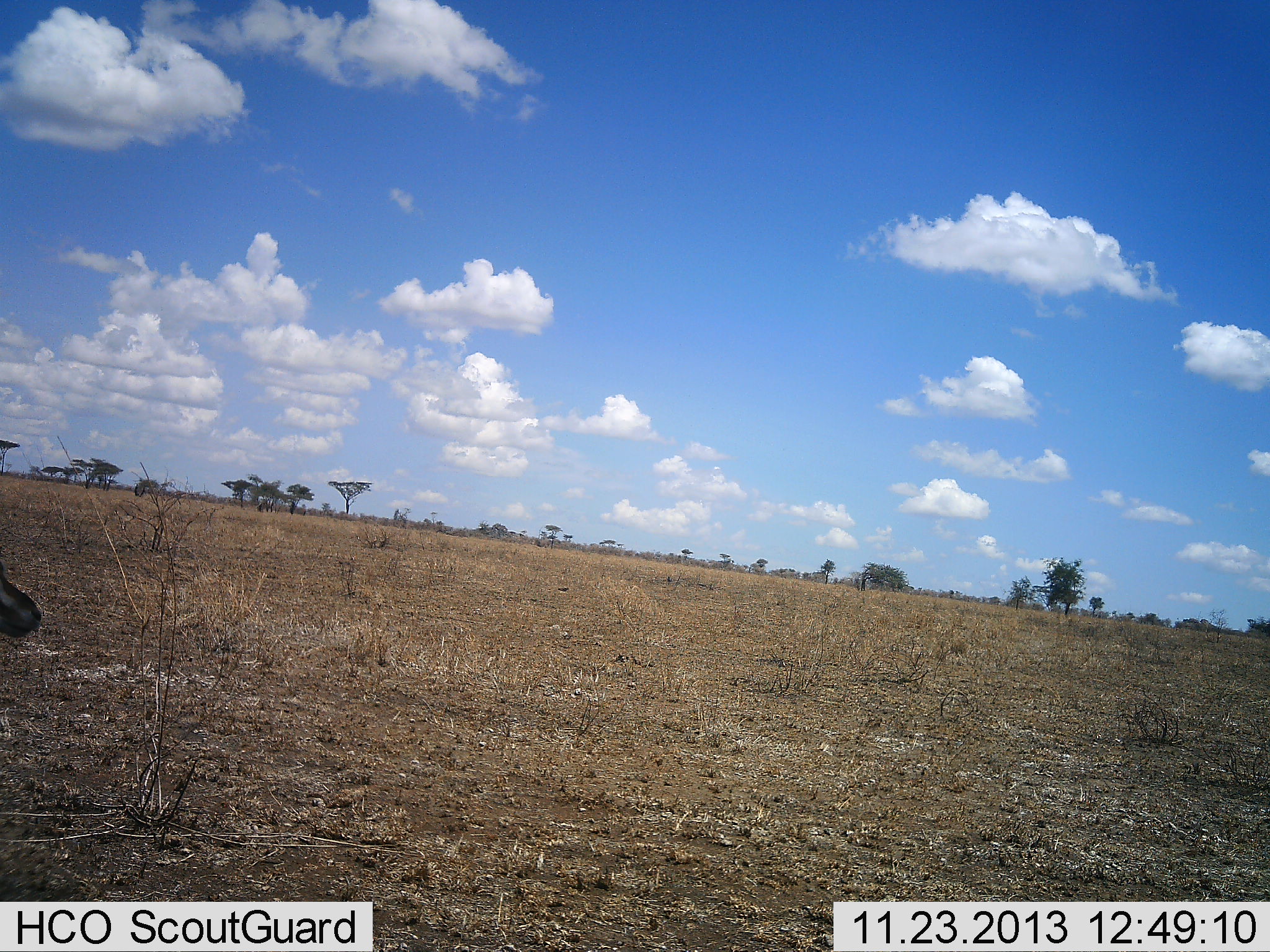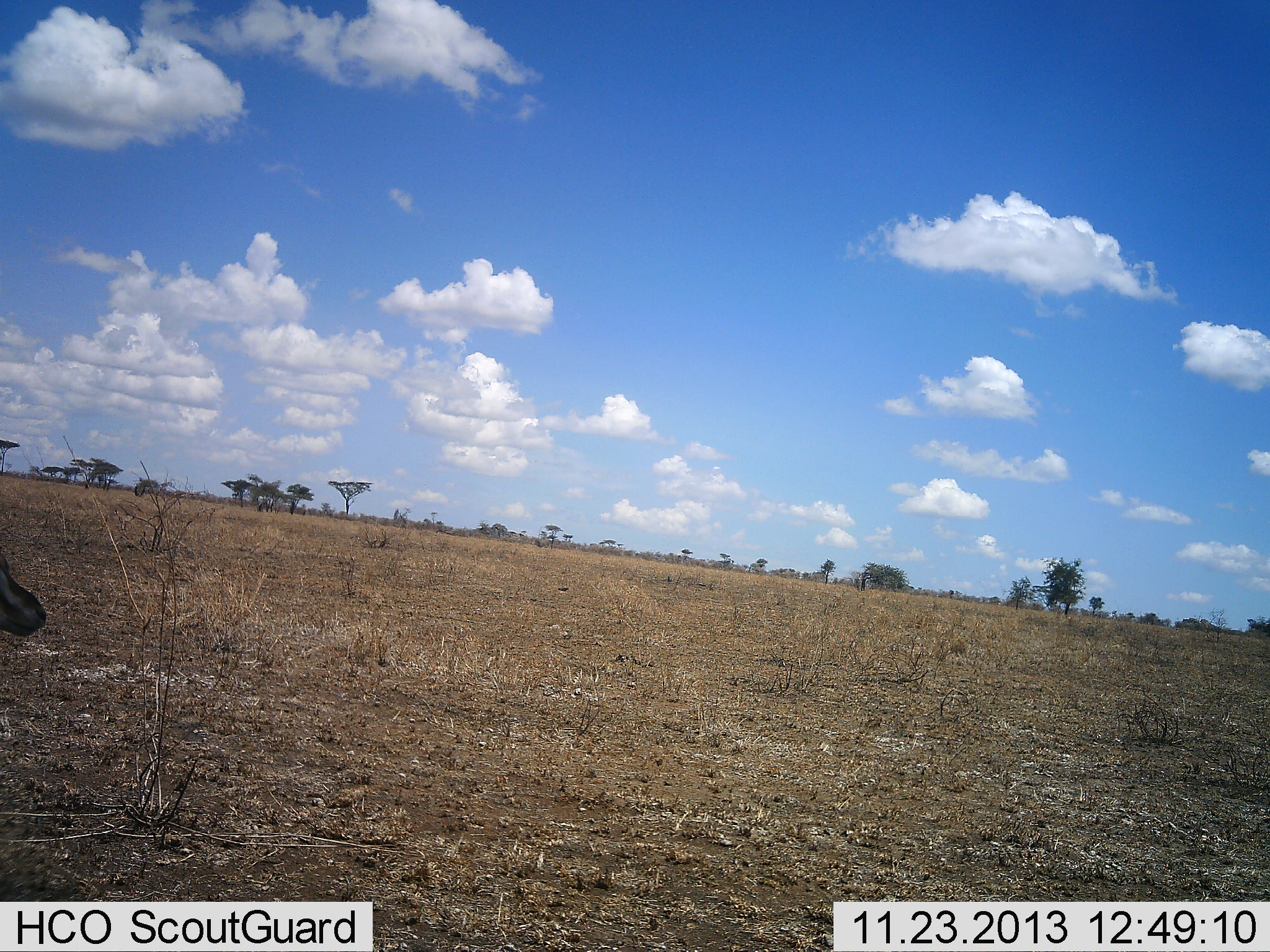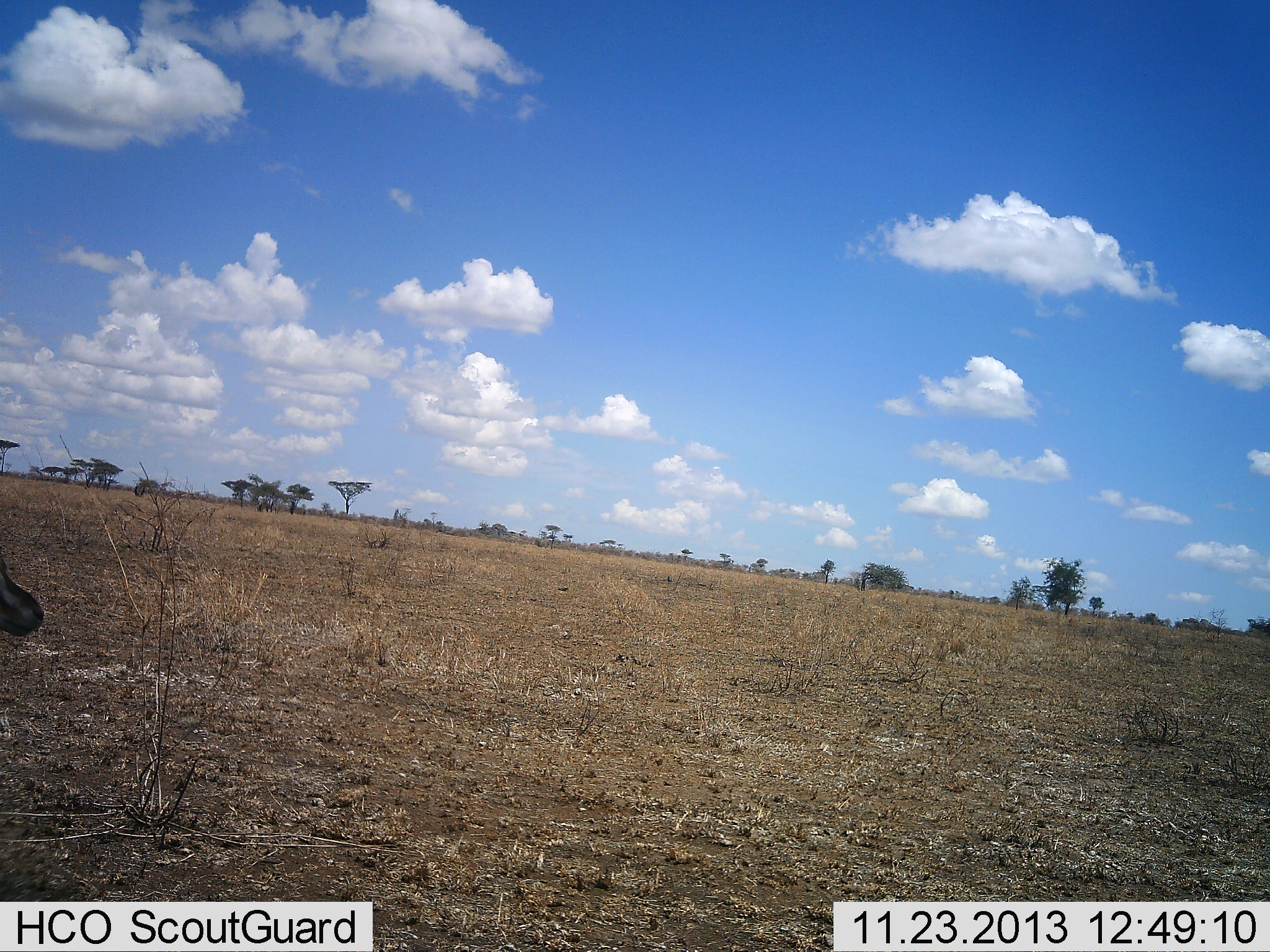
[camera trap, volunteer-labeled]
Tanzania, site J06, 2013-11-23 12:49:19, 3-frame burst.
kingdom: Animalia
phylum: Chordata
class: Mammalia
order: Artiodactyla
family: Bovidae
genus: Eudorcas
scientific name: Eudorcas thomsonii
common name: thomson's gazelle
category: gazellethomsons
Gazellethomsons (thomson's gazelle) (Eudorcas thomsonii), count 1. Behavior (volunteer vote fractions): standing 90%, resting 0%, moving 10%, interacting 0%. Young present (vote fraction): 0%. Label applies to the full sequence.